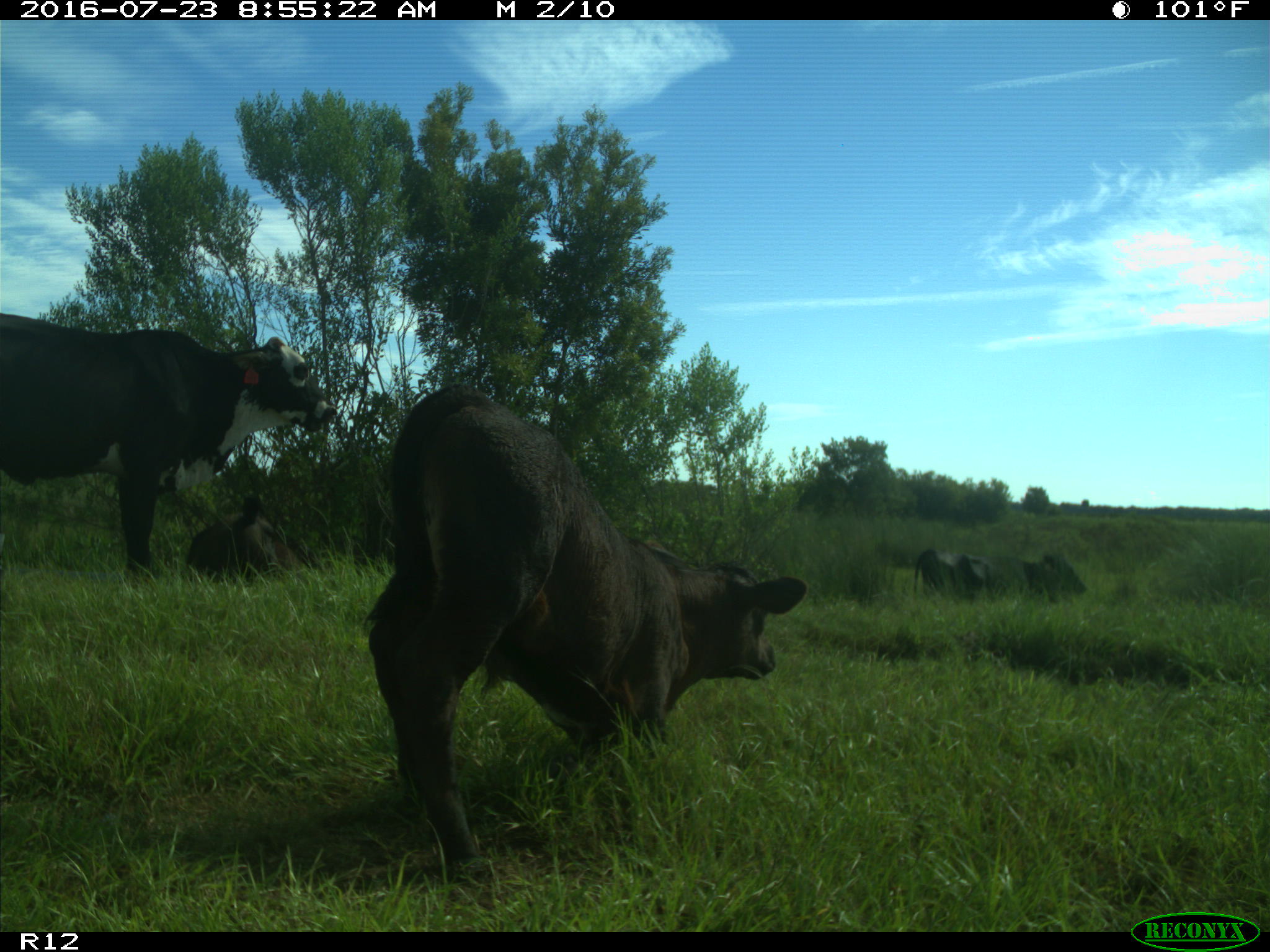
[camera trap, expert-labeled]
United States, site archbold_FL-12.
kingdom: Animalia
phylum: Chordata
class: Mammalia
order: Artiodactyla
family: Bovidae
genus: Bos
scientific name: Bos taurus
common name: domestic cow